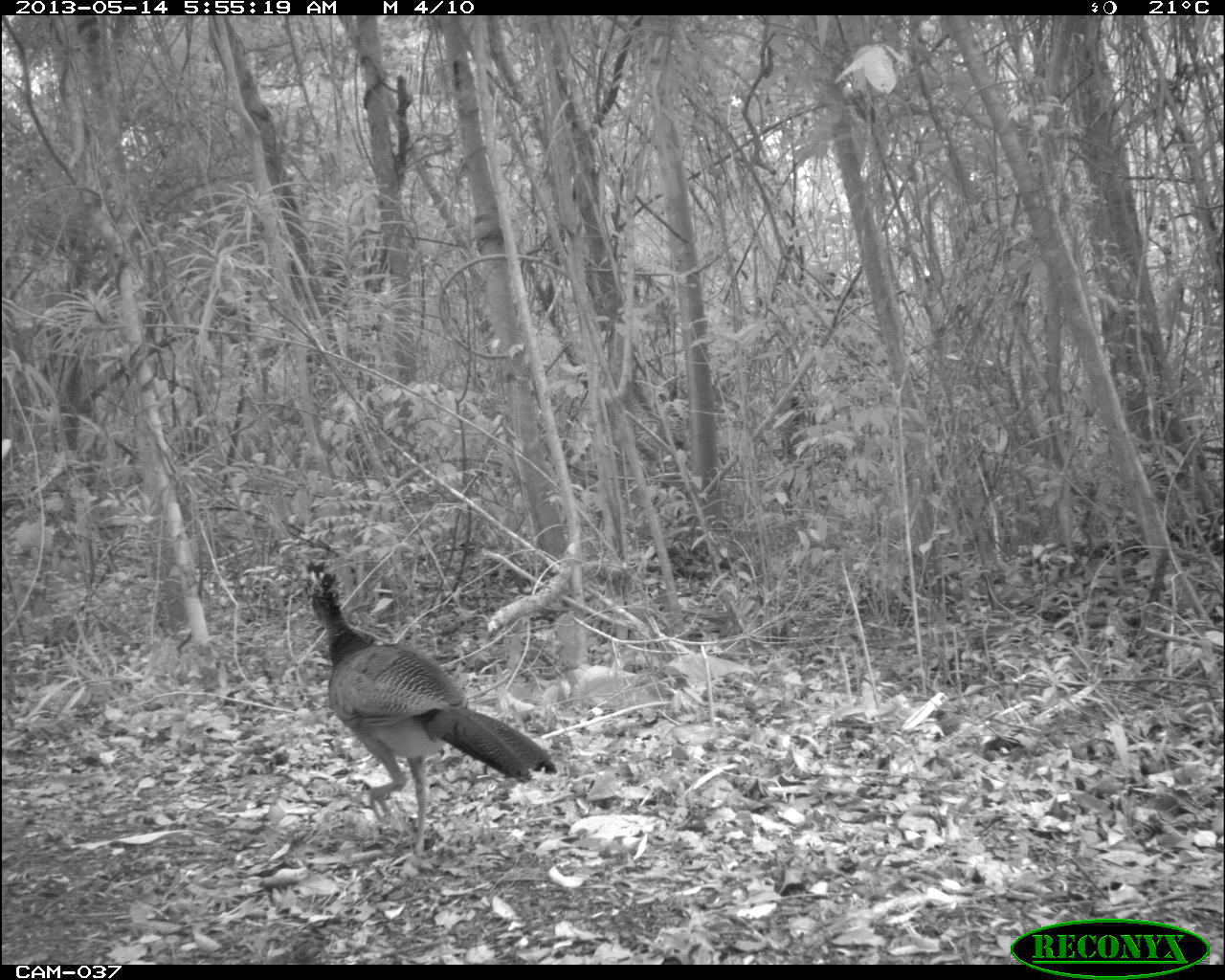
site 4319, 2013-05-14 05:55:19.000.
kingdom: Animalia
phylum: Chordata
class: Aves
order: Galliformes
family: Cracidae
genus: Crax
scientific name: Crax rubra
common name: great curassow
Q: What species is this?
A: Crax rubra (great curassow).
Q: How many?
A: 1.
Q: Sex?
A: Female.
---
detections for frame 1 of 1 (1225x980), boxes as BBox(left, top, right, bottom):
crax rubra: BBox(301, 558, 558, 862)